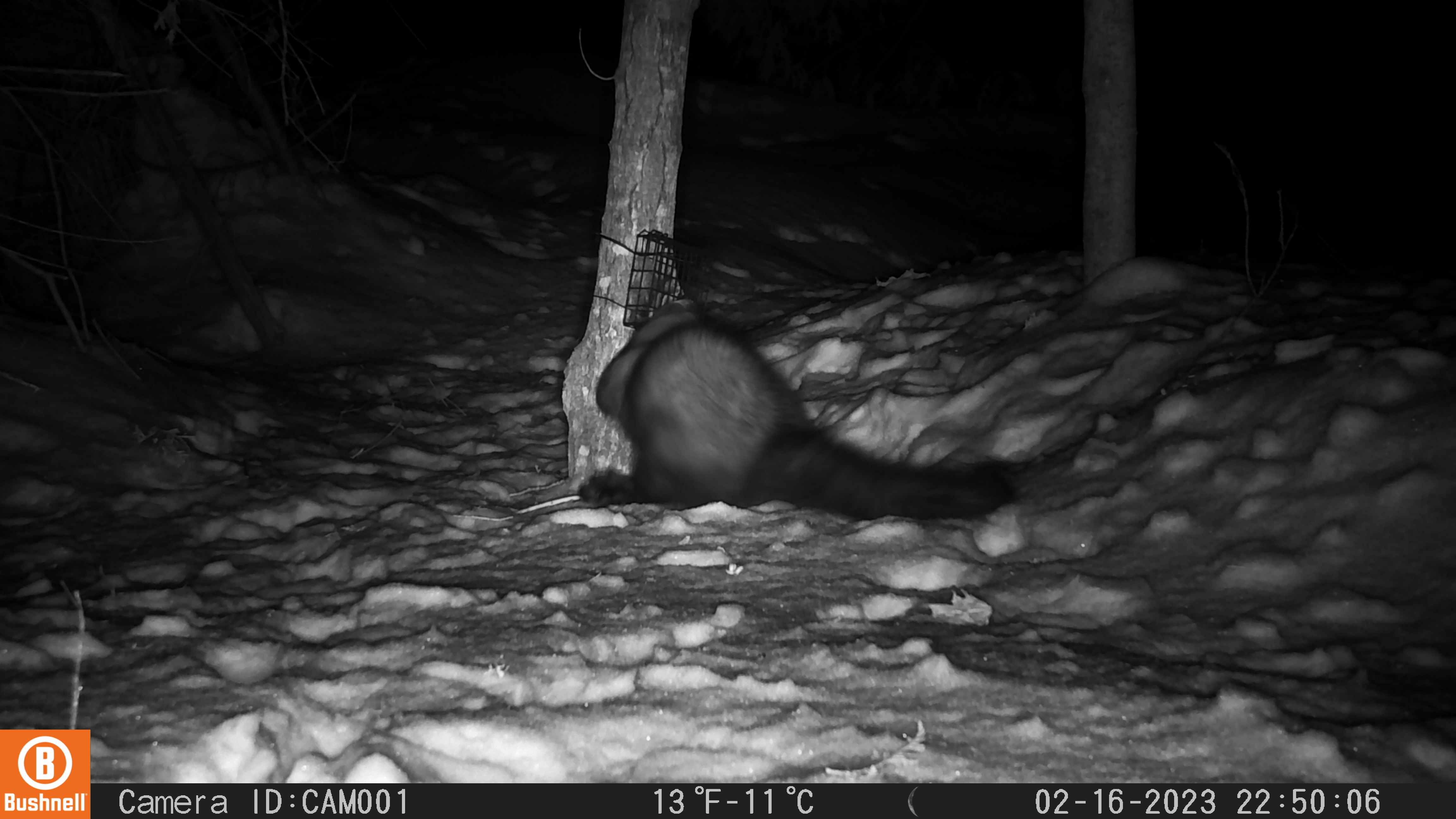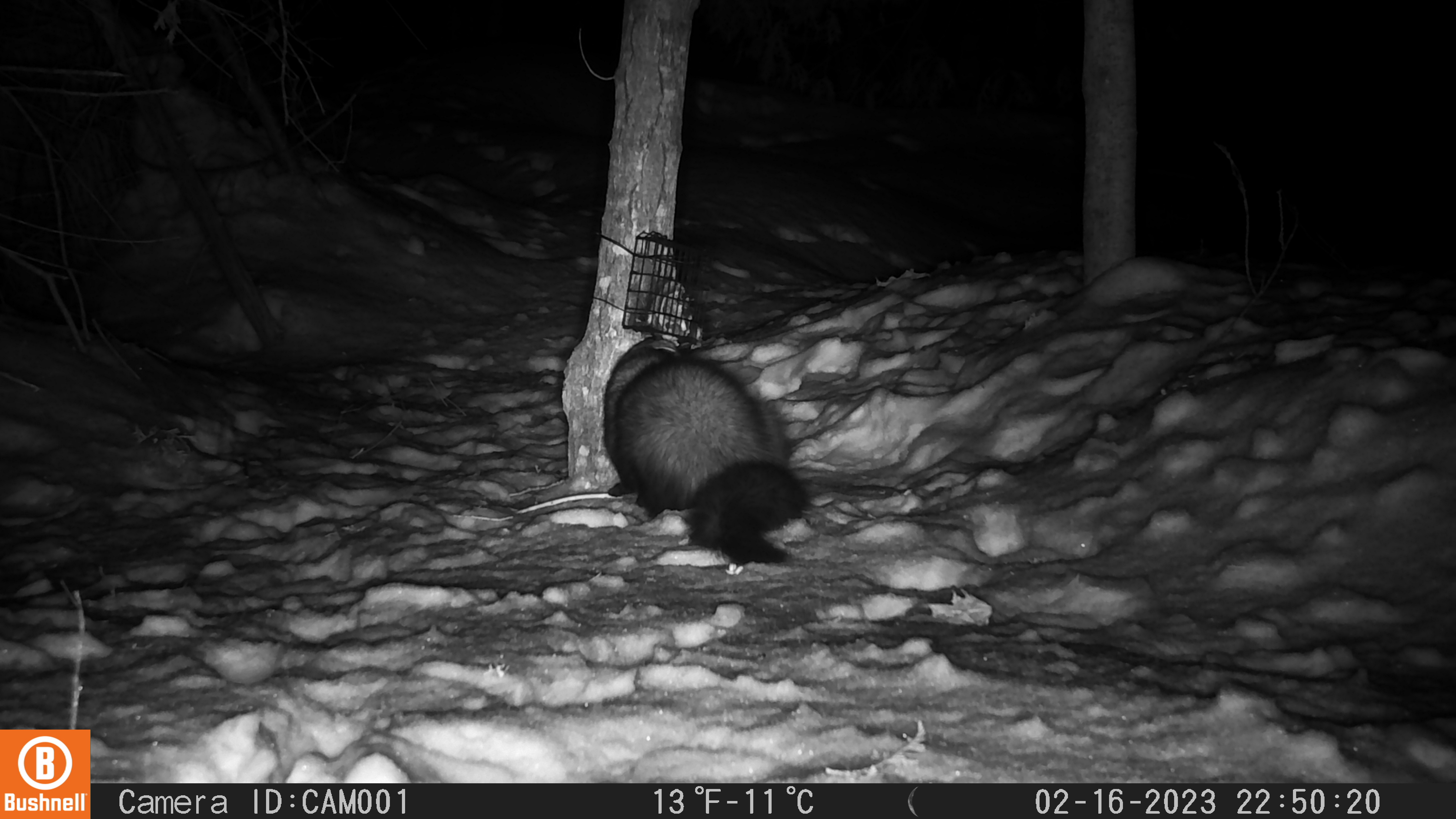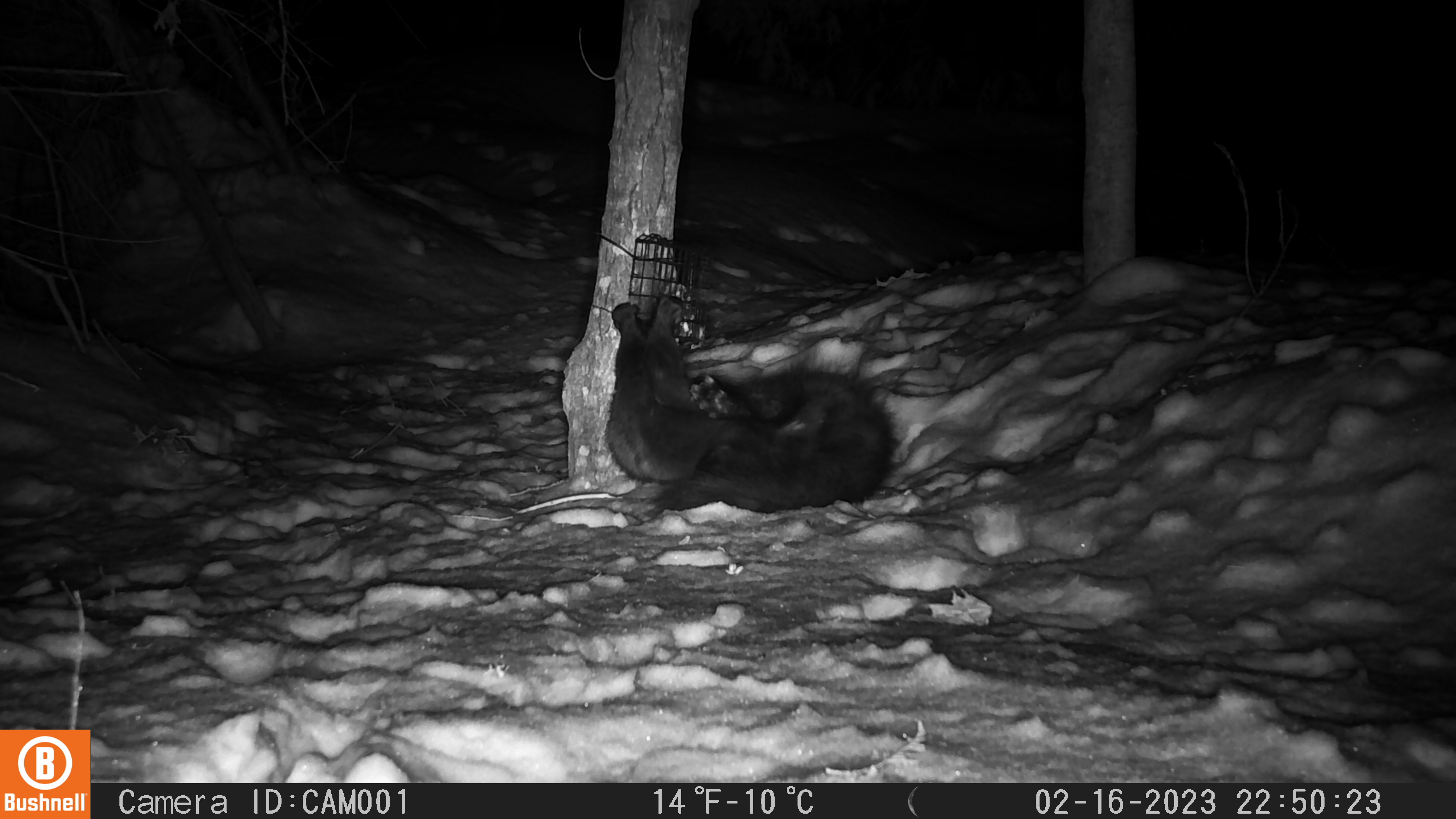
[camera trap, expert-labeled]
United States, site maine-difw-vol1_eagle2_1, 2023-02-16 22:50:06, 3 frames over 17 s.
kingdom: Animalia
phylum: Chordata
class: Mammalia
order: Carnivora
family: Mustelidae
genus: Pekania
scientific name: Pekania pennanti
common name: fisher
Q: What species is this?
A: Fisher (Pekania pennanti).